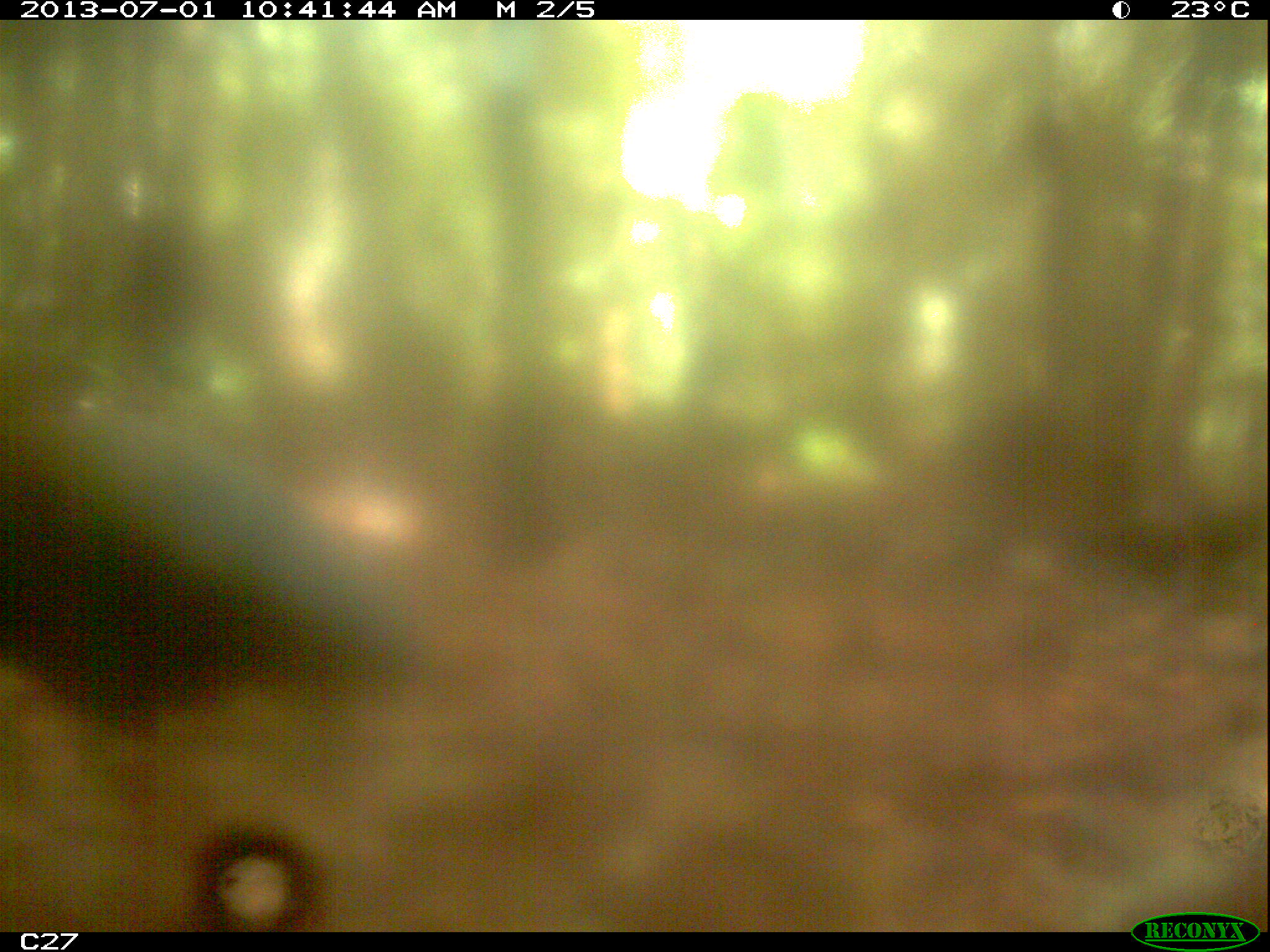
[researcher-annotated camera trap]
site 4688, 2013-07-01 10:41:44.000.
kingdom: Animalia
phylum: Chordata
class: Aves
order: Gruiformes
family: Psophiidae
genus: Psophia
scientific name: Psophia crepitans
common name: gray-winged trumpeter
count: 1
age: adult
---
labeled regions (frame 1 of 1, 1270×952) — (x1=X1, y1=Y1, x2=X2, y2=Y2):
psophia crepitans: (x1=1, y1=360, x2=414, y2=744)